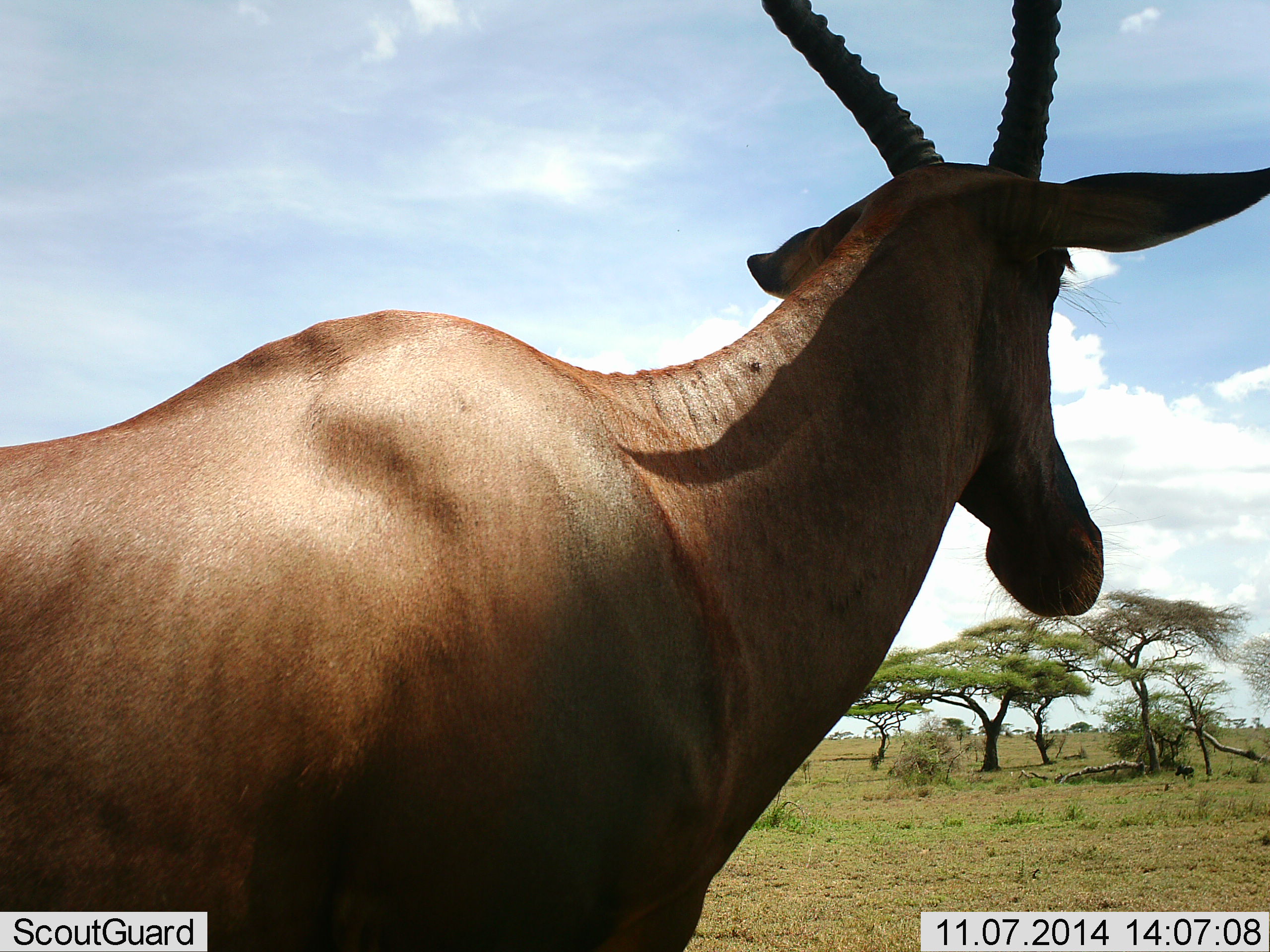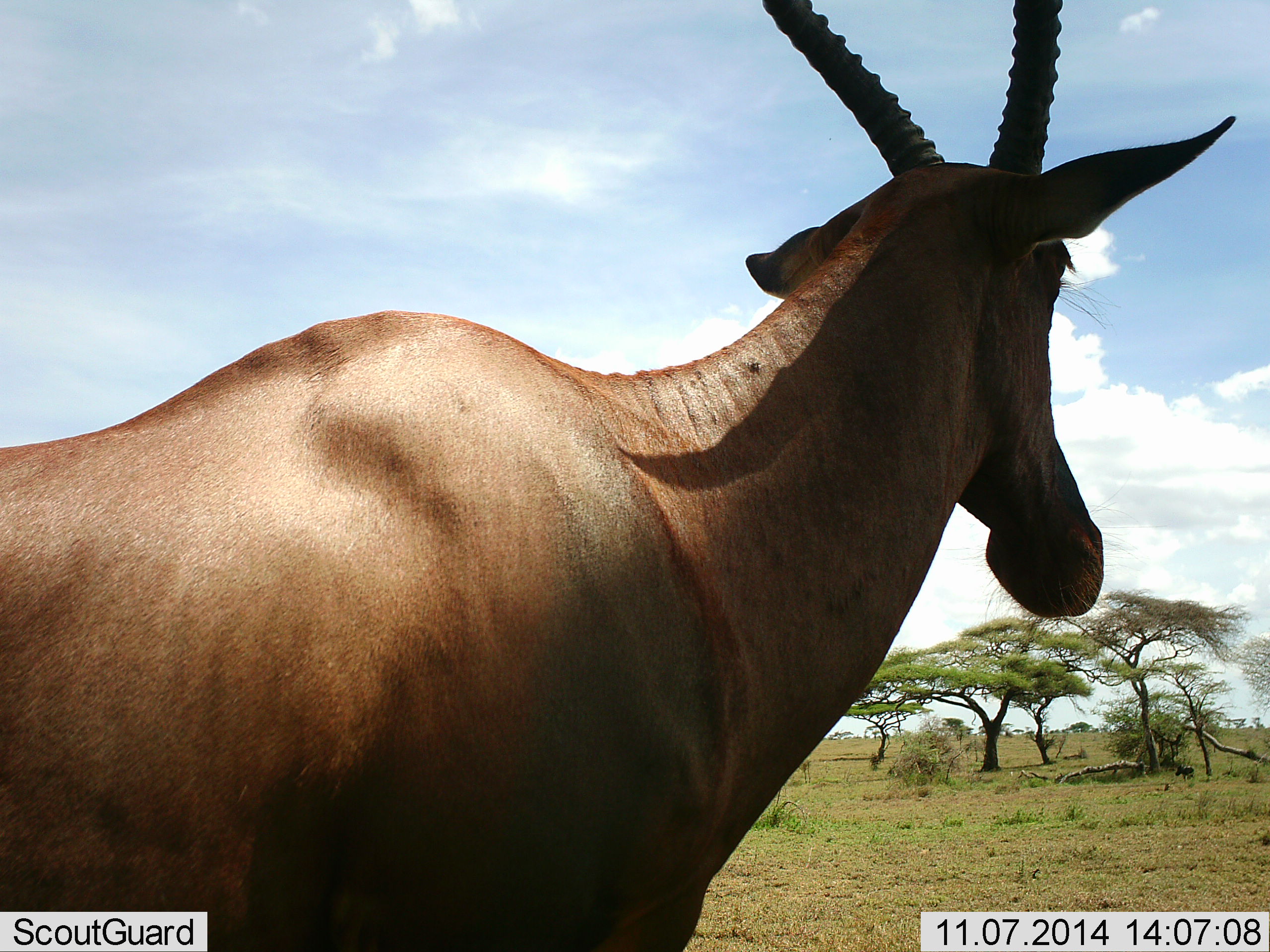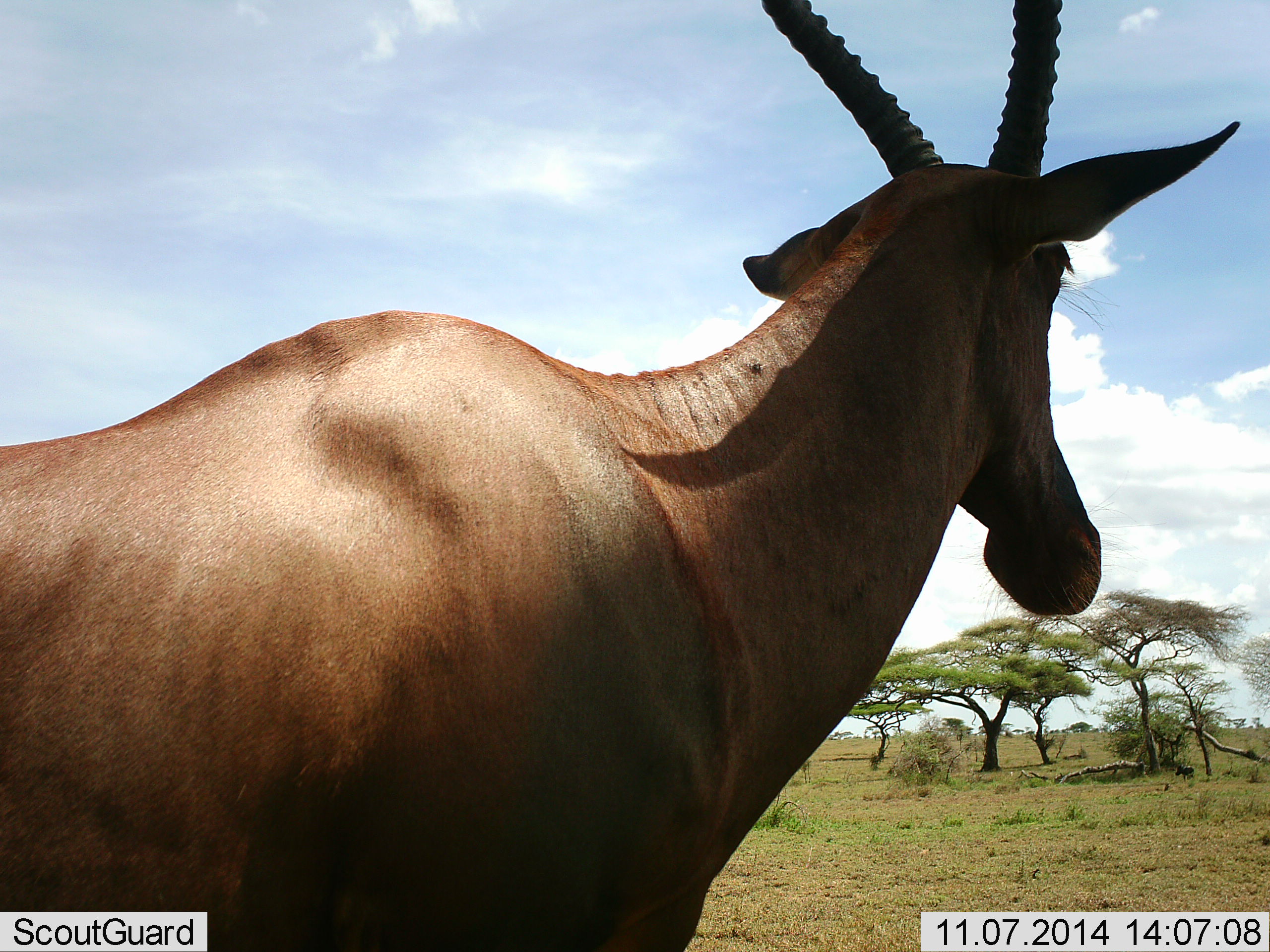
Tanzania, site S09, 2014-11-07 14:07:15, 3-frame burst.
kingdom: Animalia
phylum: Chordata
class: Mammalia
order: Artiodactyla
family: Bovidae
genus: Damaliscus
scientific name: Damaliscus lunatus jimela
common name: topi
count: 1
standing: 100%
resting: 0%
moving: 0%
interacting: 0%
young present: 0%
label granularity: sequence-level